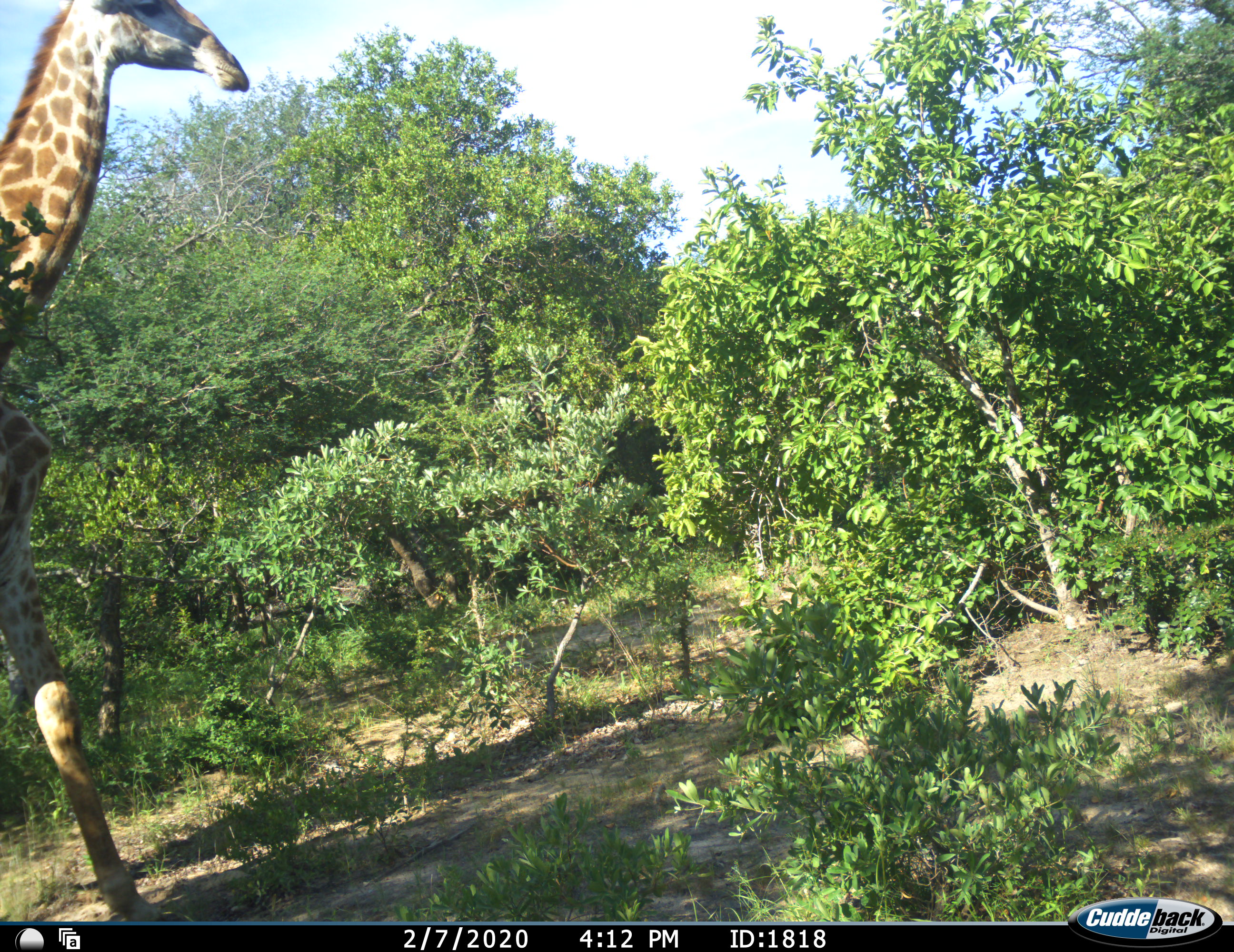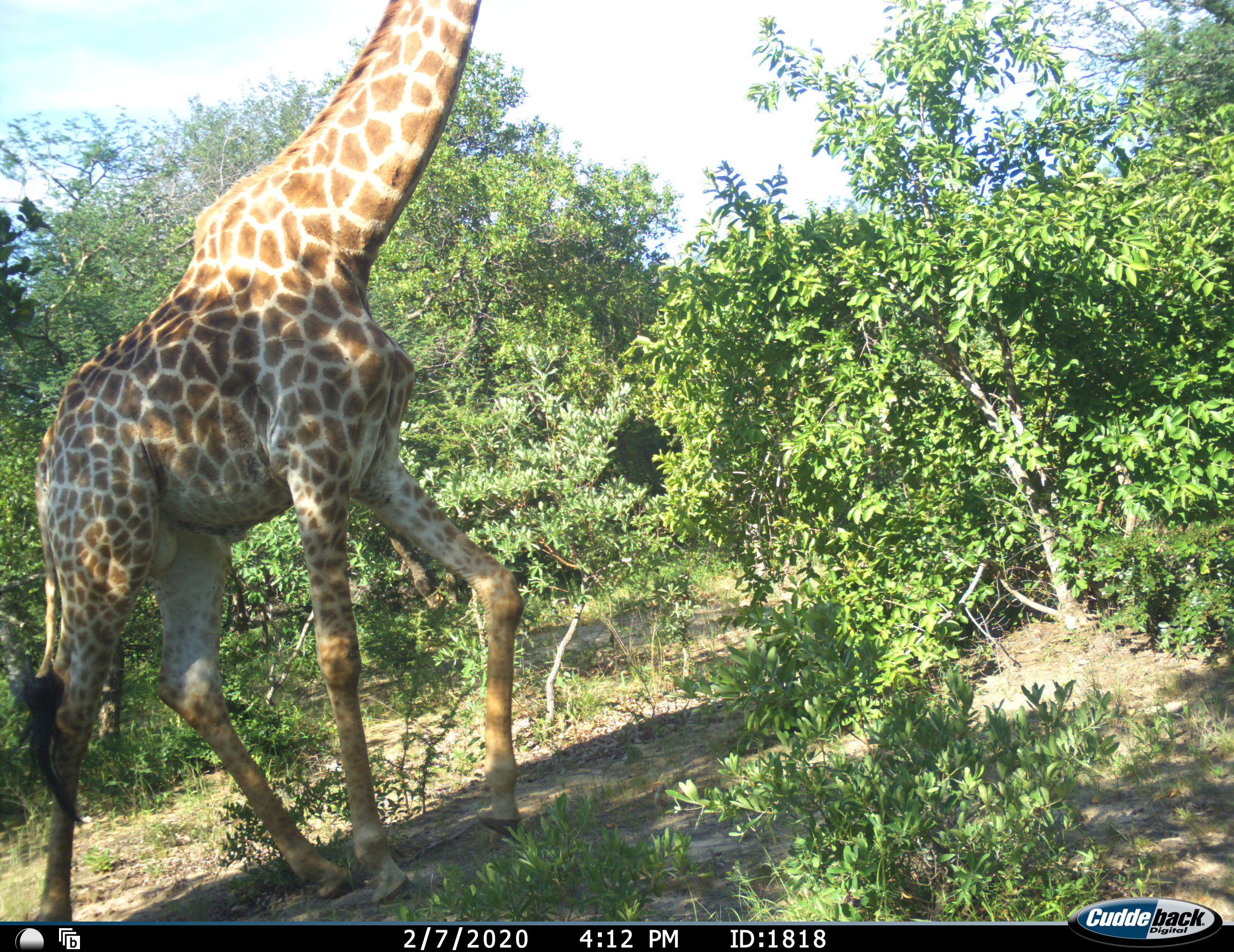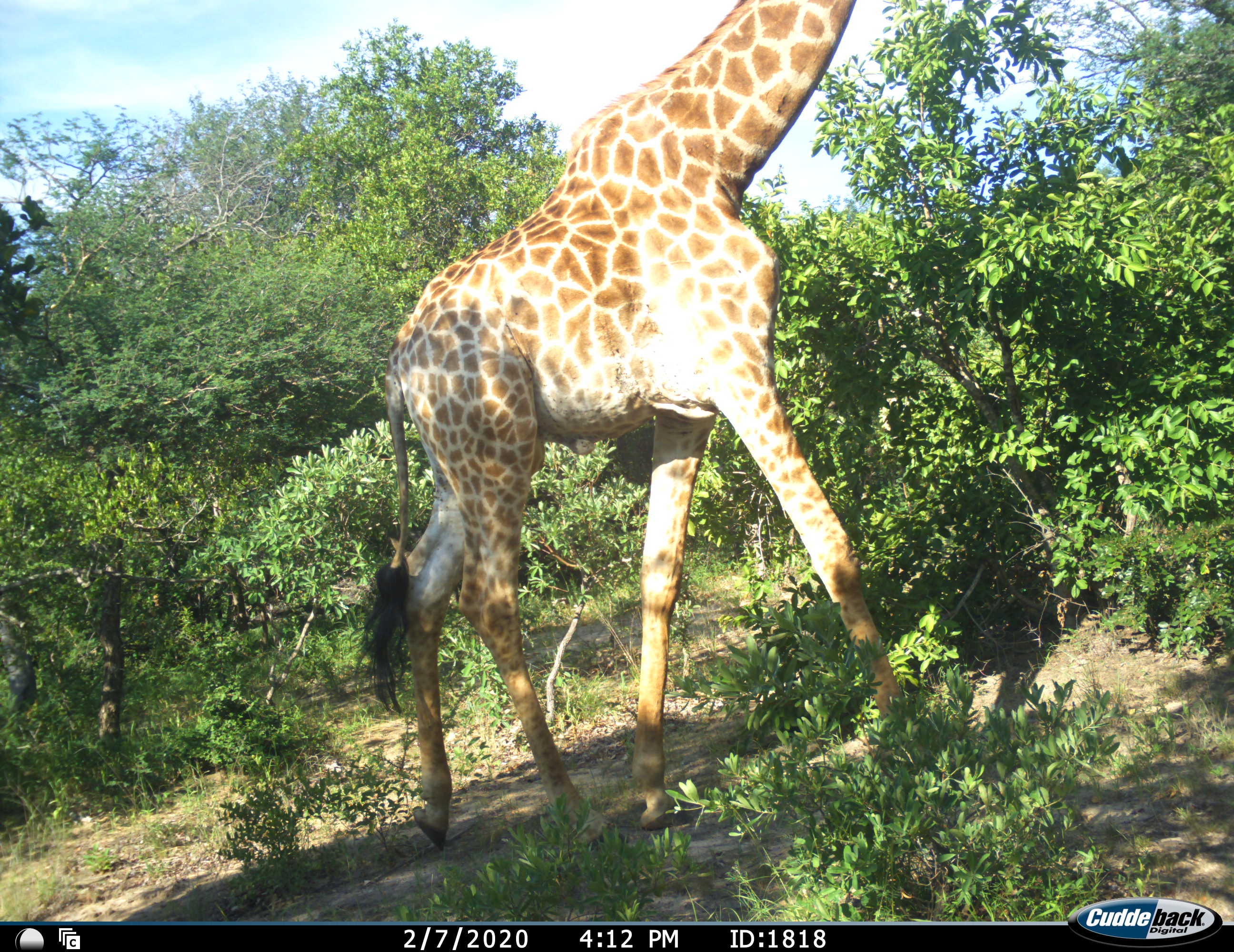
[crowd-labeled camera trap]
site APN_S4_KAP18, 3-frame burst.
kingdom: Animalia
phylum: Chordata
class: Mammalia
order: Artiodactyla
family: Giraffidae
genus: Giraffa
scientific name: Giraffa camelopardalis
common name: giraffe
Giraffe (Giraffa camelopardalis), count 1. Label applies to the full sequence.